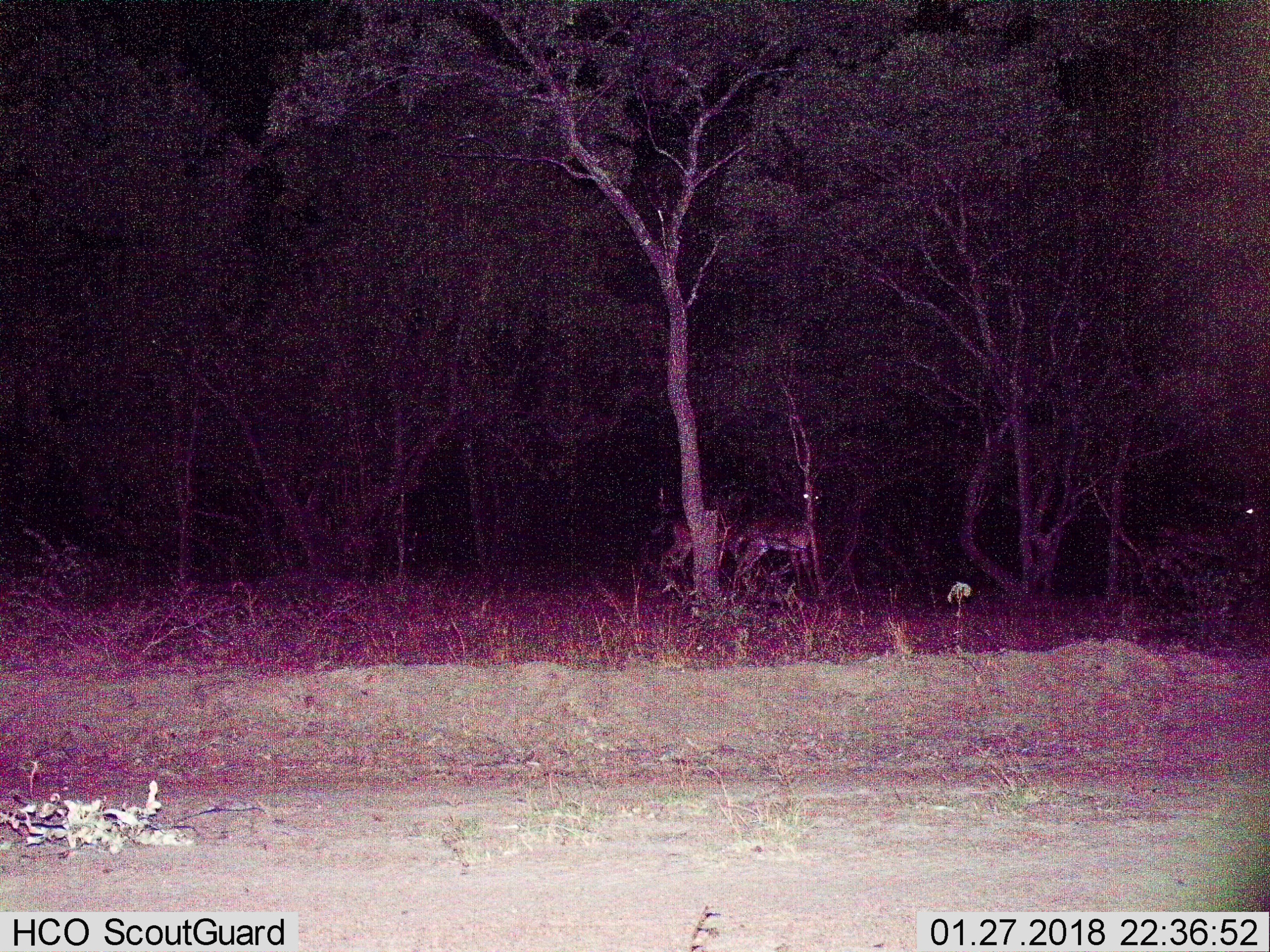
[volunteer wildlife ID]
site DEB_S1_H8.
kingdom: Animalia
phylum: Chordata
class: Mammalia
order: Artiodactyla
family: Bovidae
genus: Aepyceros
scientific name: Aepyceros melampus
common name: impala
Impala (Aepyceros melampus), count 2. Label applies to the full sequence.